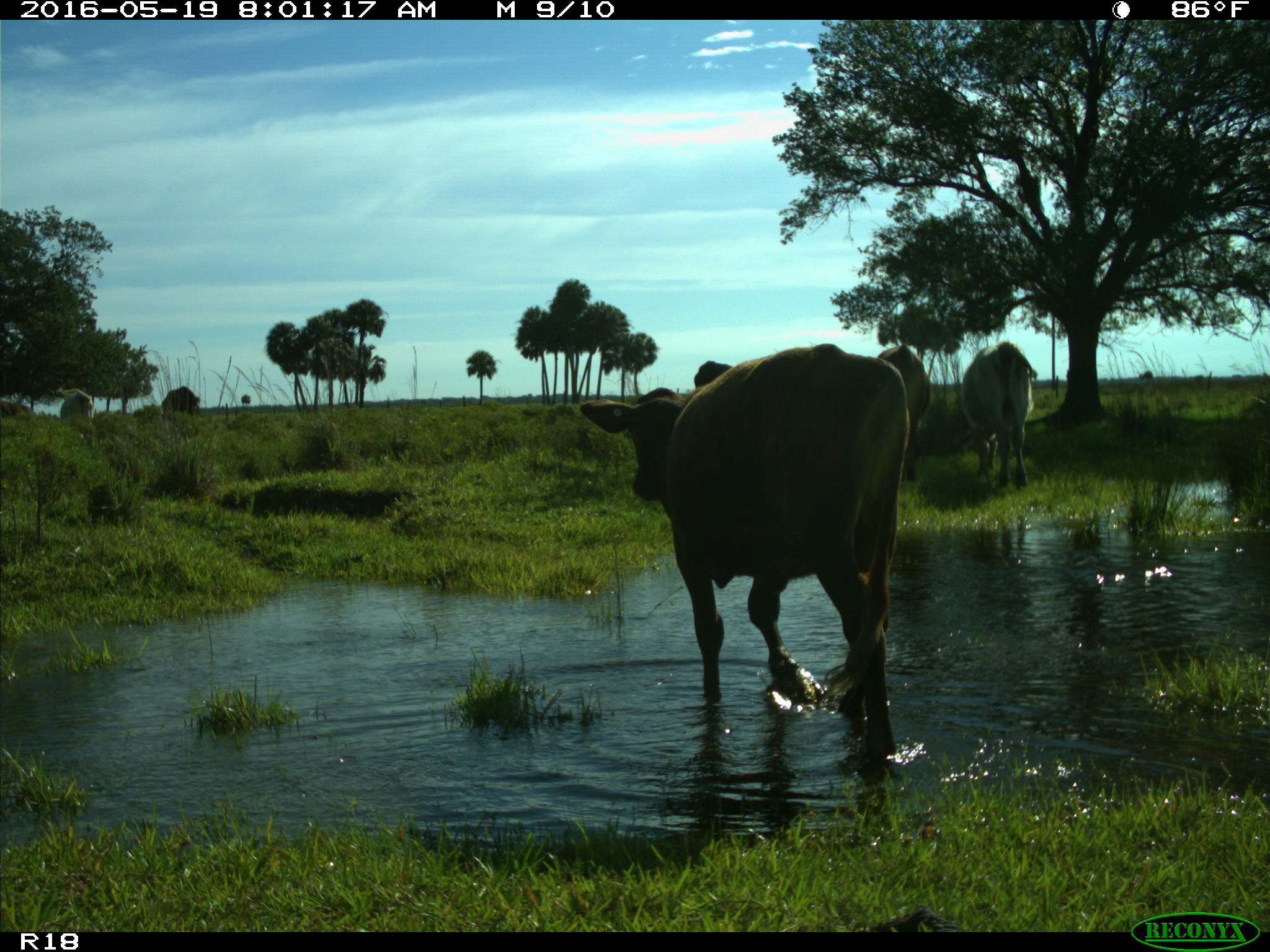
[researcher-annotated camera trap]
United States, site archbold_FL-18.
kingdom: Animalia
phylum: Chordata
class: Mammalia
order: Artiodactyla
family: Bovidae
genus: Bos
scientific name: Bos taurus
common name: domestic cow